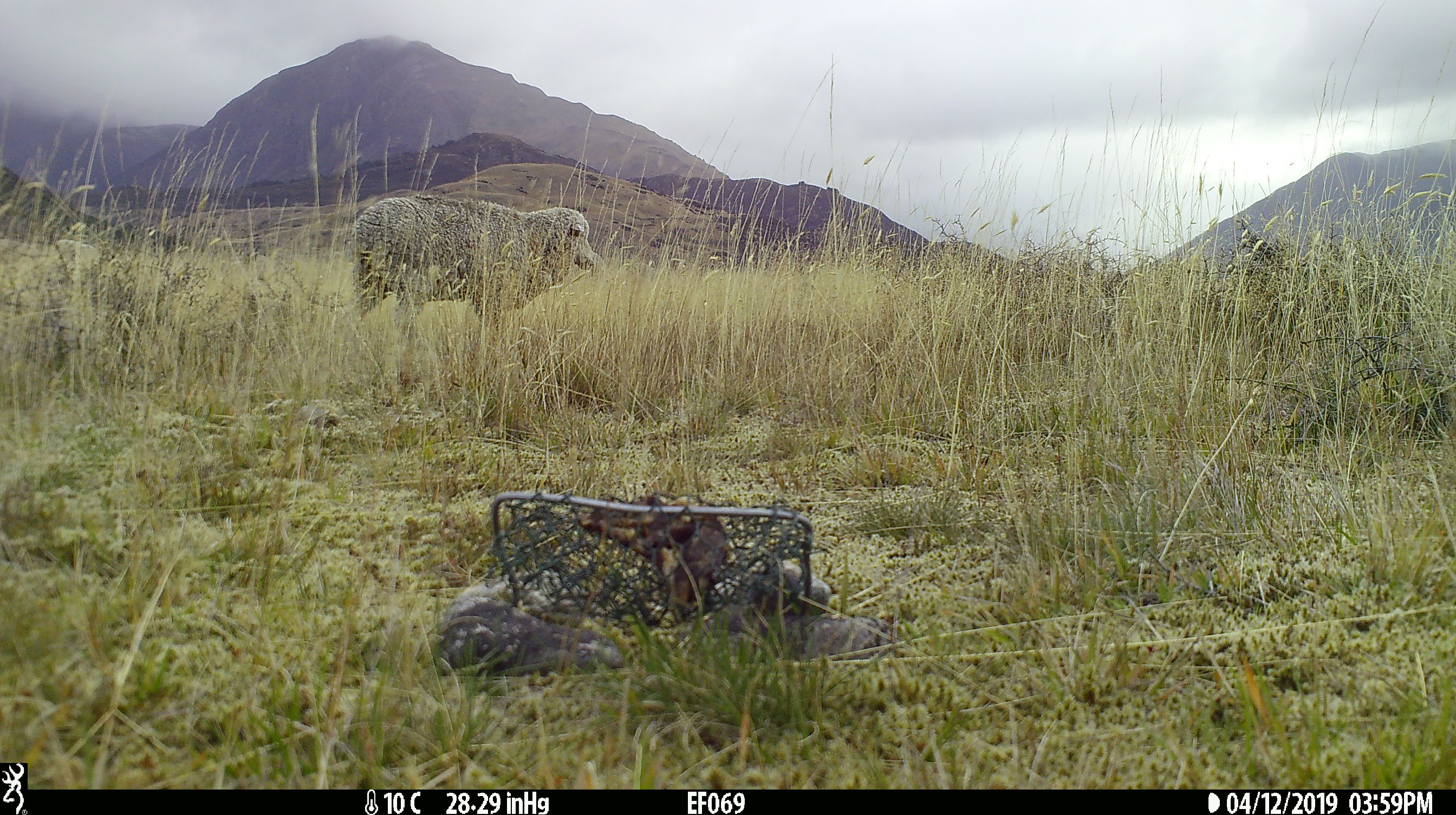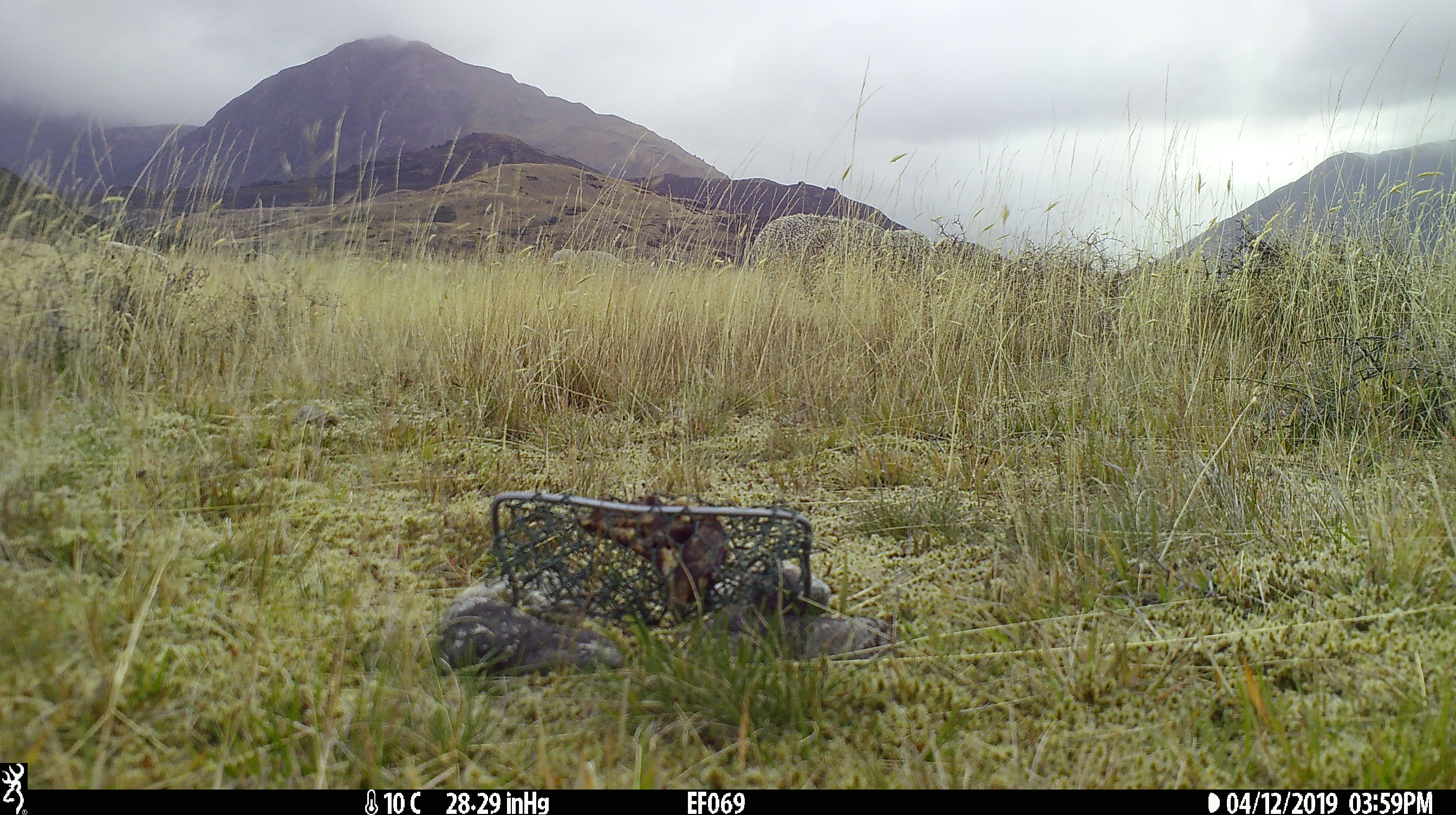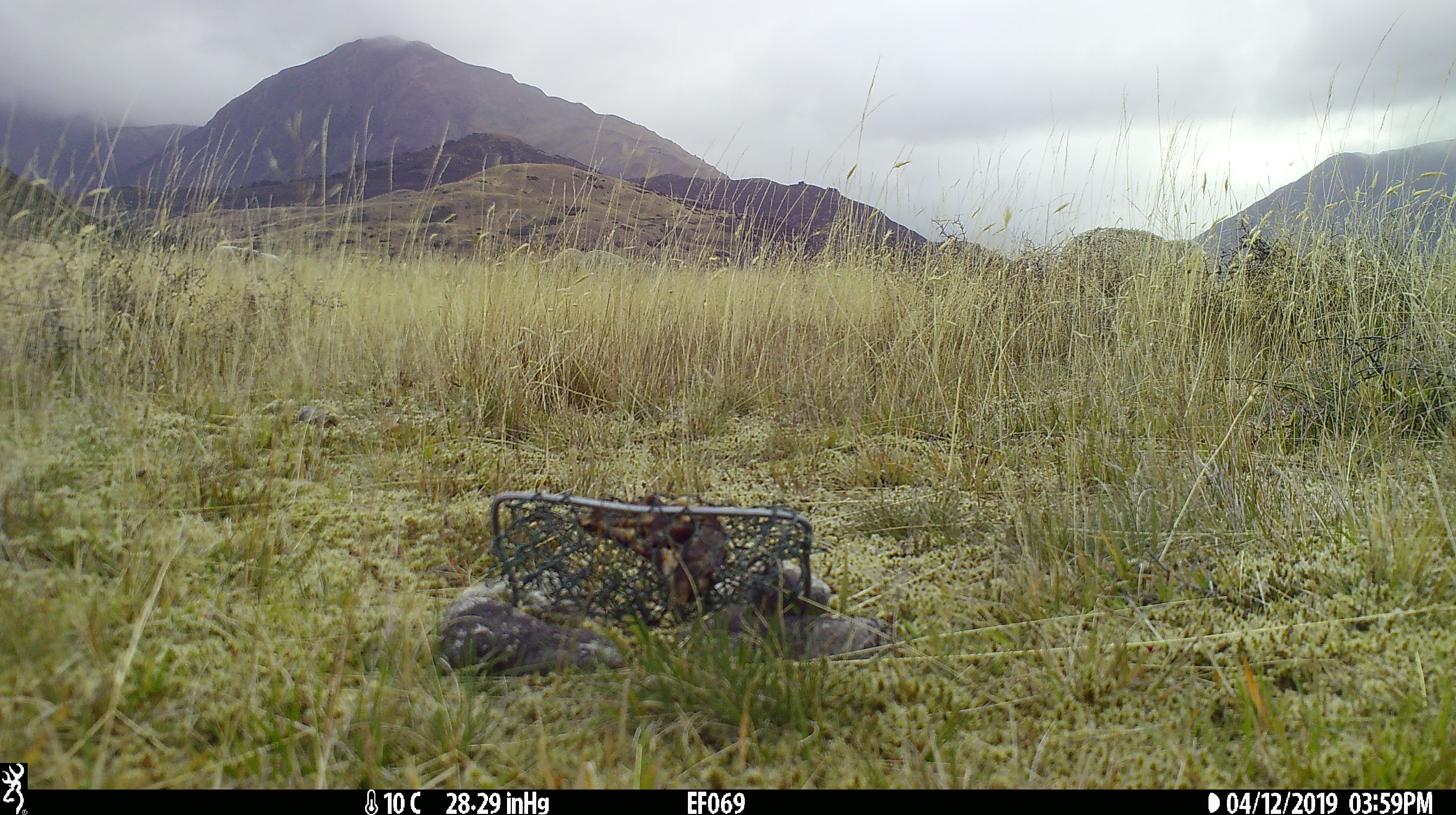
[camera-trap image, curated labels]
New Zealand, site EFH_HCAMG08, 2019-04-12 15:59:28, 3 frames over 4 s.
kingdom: Animalia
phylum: Chordata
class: Mammalia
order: Artiodactyla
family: Bovidae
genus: Ovis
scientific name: Ovis aries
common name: domestic sheep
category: sheep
Sheep (domestic sheep) (Ovis aries).